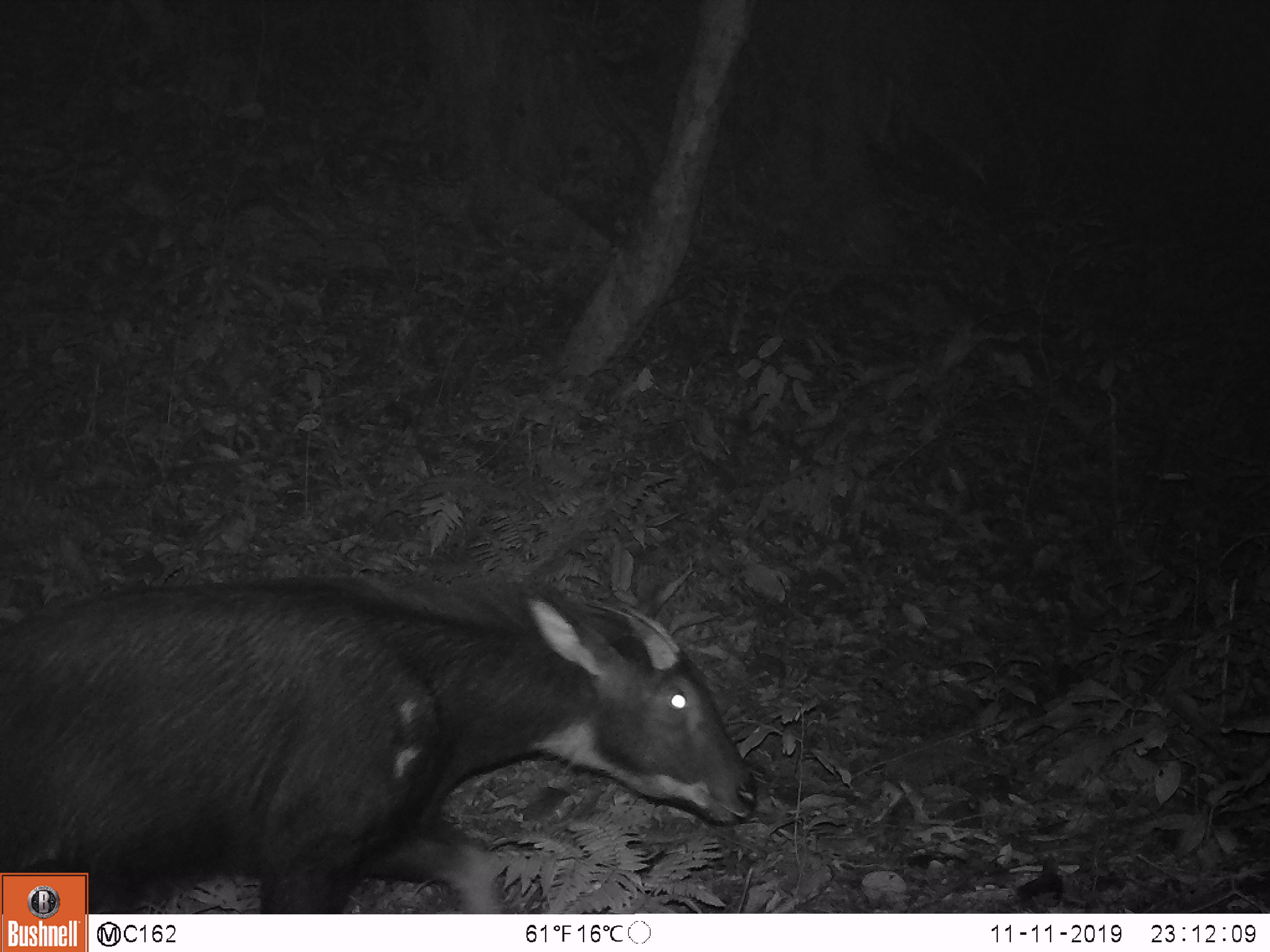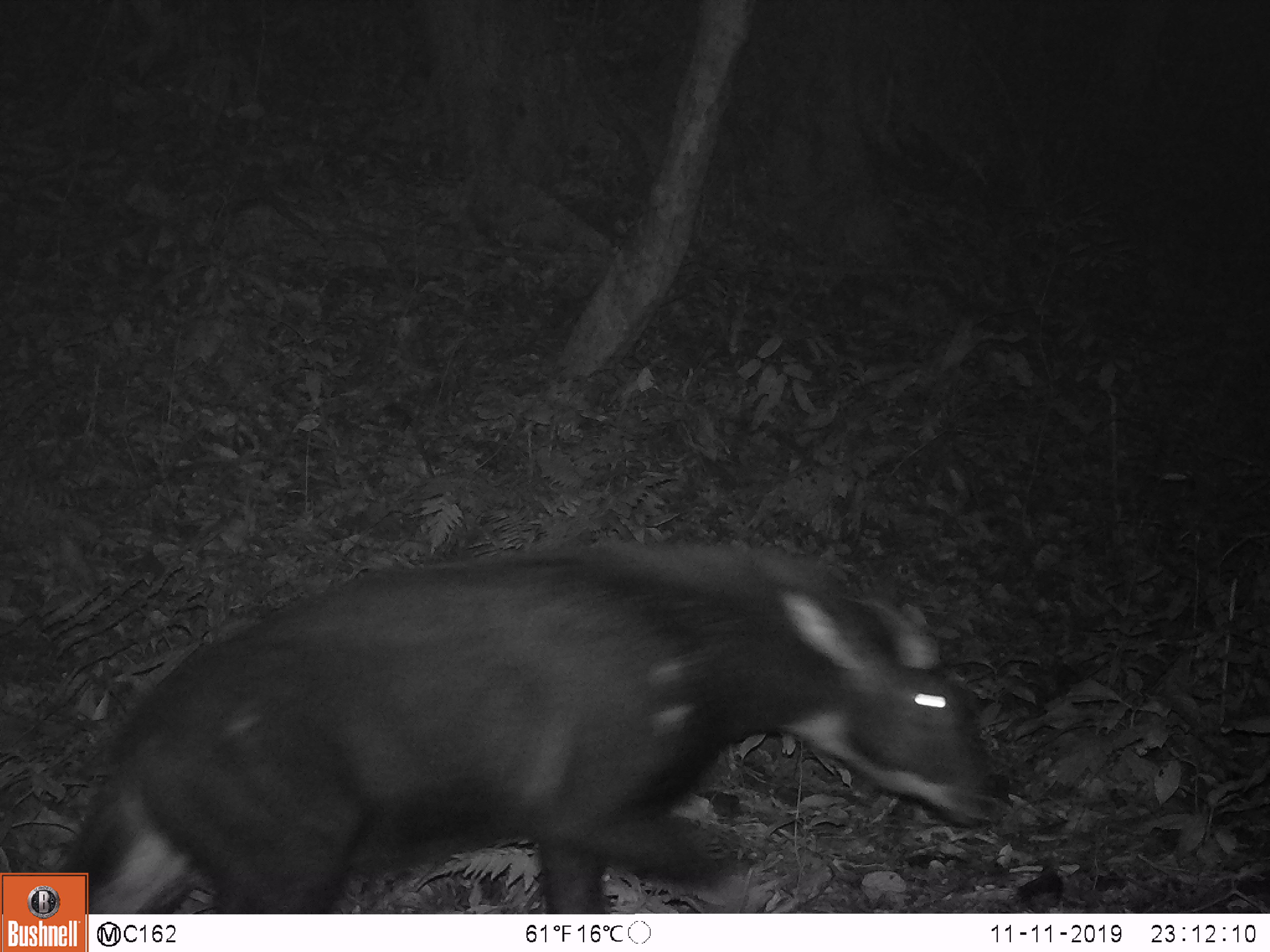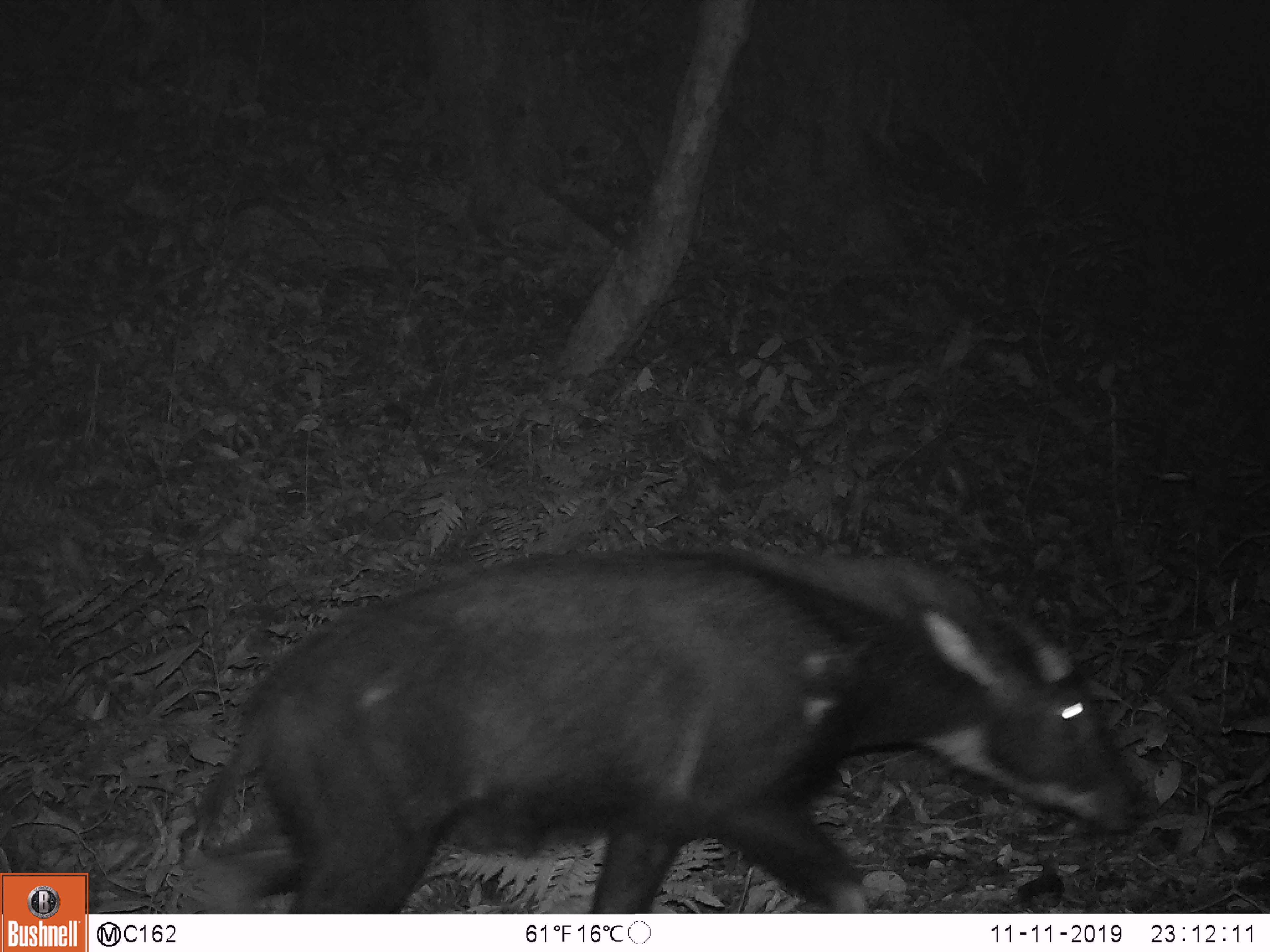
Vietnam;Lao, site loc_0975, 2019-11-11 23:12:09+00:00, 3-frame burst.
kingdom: Animalia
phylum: Chordata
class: Mammalia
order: Artiodactyla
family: Bovidae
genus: Capricornis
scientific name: Capricornis sumatraensis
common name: chinese serow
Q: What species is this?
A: Chinese serow (Capricornis sumatraensis).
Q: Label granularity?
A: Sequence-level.